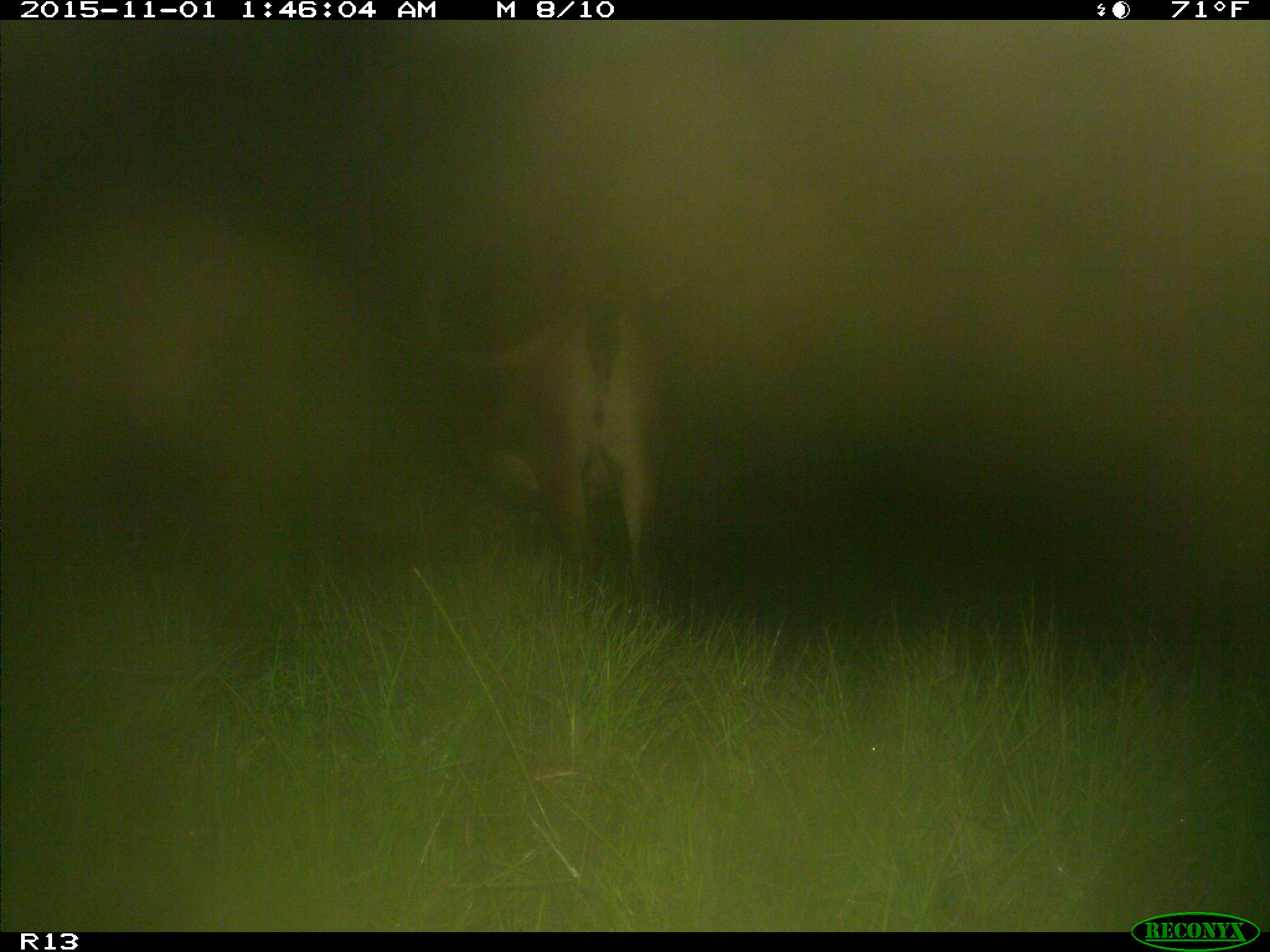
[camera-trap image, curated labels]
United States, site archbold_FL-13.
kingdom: Animalia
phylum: Chordata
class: Mammalia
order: Artiodactyla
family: Bovidae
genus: Bos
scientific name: Bos taurus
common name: domestic cow